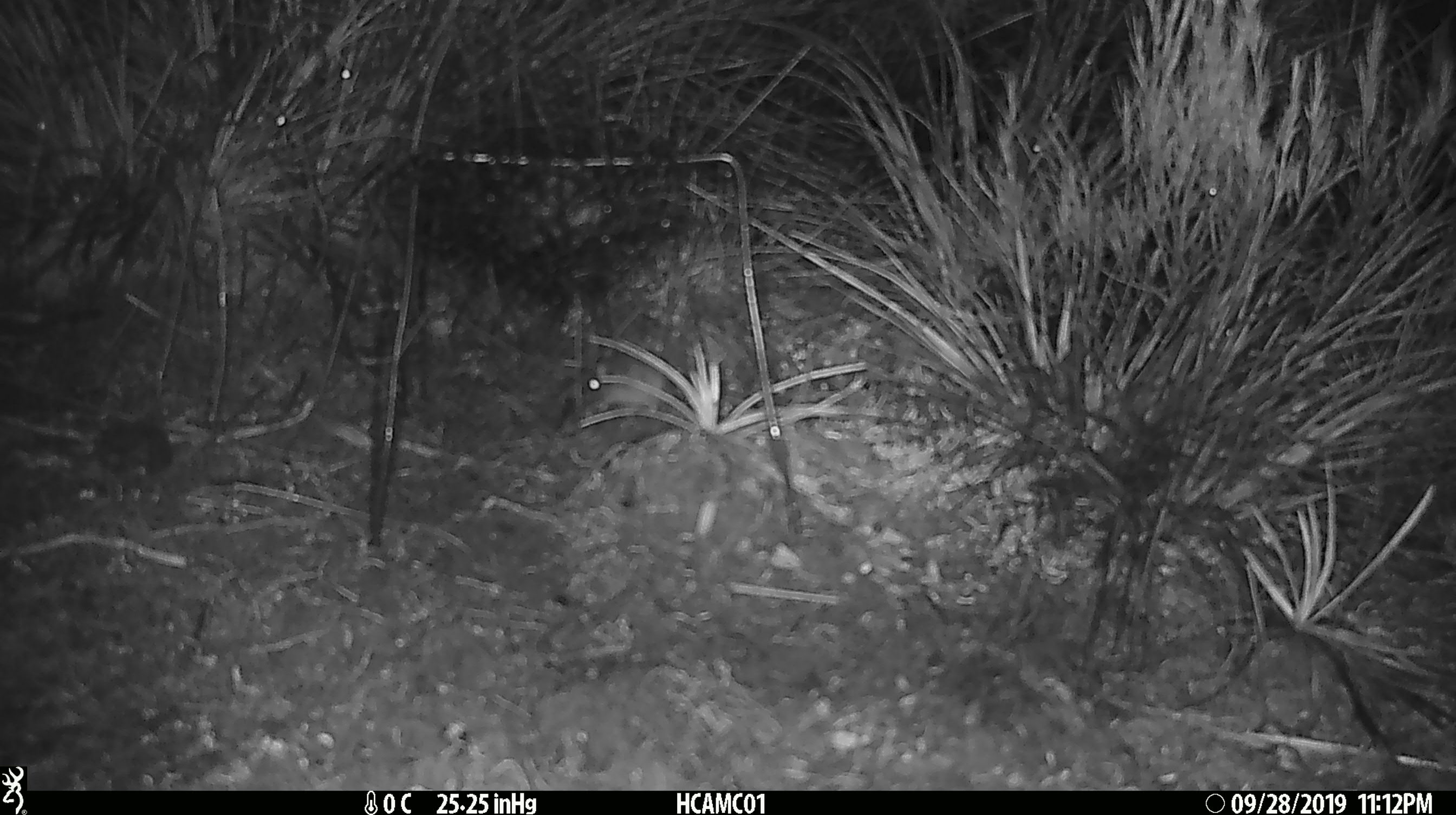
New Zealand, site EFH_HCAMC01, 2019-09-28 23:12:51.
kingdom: Animalia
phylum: Chordata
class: Mammalia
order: Rodentia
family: Muridae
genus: Mus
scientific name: Mus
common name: mouse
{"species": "mouse (Mus)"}